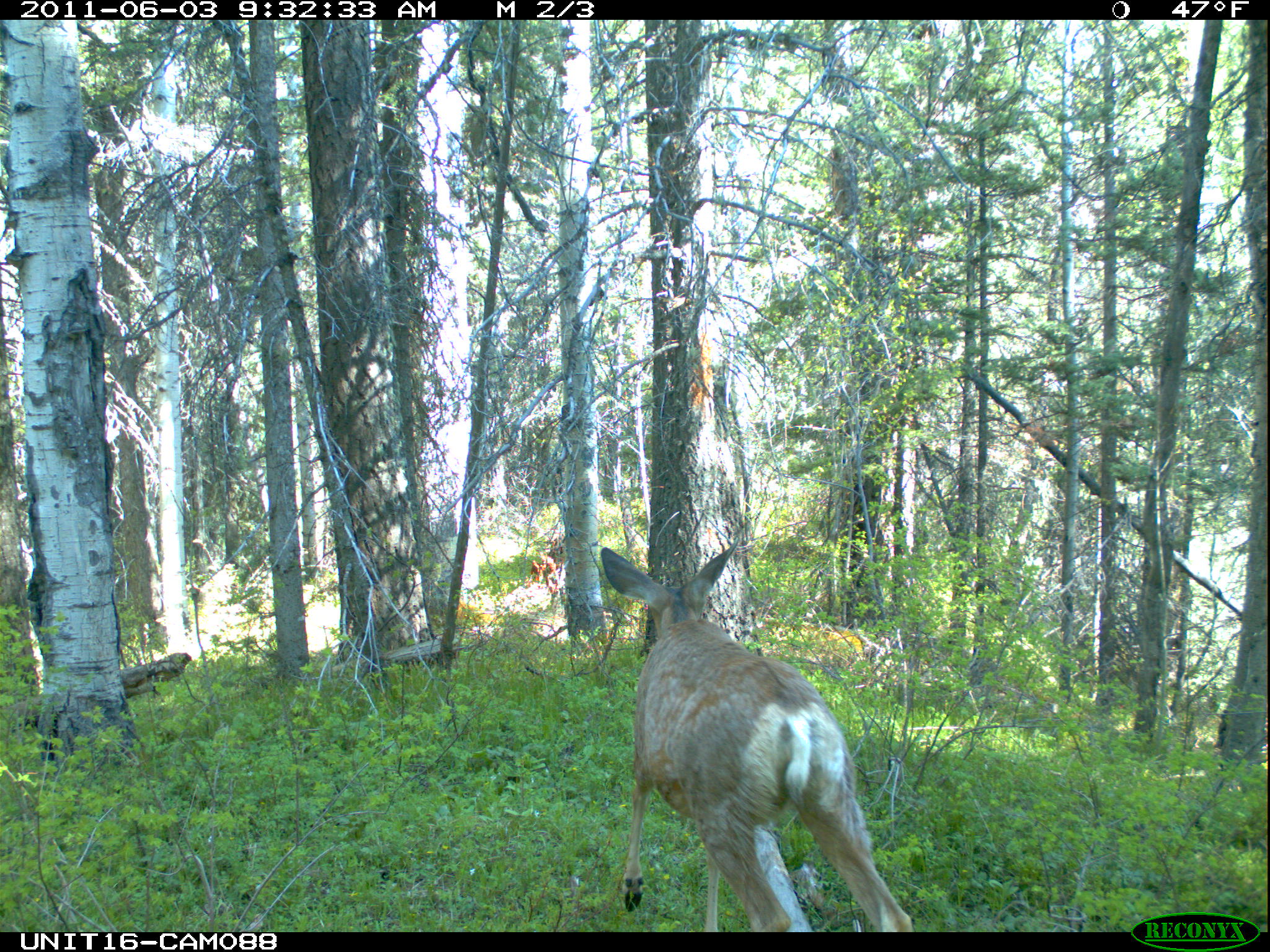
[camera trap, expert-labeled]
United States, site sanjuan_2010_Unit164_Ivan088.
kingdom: Animalia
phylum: Chordata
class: Mammalia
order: Artiodactyla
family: Cervidae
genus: Odocoileus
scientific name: Odocoileus hemionus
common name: mule deer